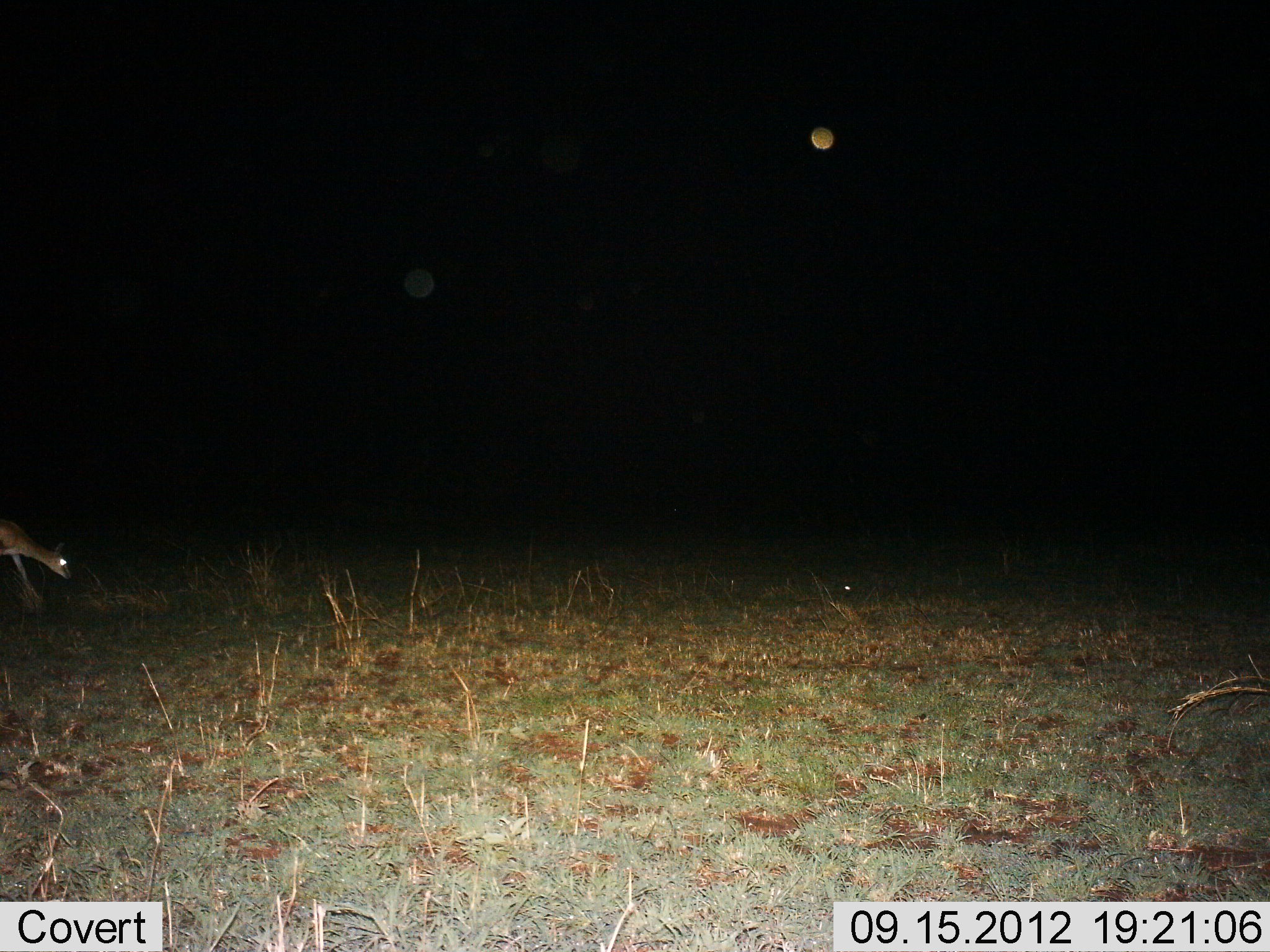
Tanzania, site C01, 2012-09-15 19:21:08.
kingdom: Animalia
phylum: Chordata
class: Mammalia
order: Artiodactyla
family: Bovidae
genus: Eudorcas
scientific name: Eudorcas thomsonii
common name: thomson's gazelle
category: gazellethomsons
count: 1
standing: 20%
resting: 0%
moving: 80%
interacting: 0%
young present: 0%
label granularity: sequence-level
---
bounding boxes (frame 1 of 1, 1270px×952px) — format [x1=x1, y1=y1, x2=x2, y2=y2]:
animal: [x1=0, y1=520, x2=73, y2=602]